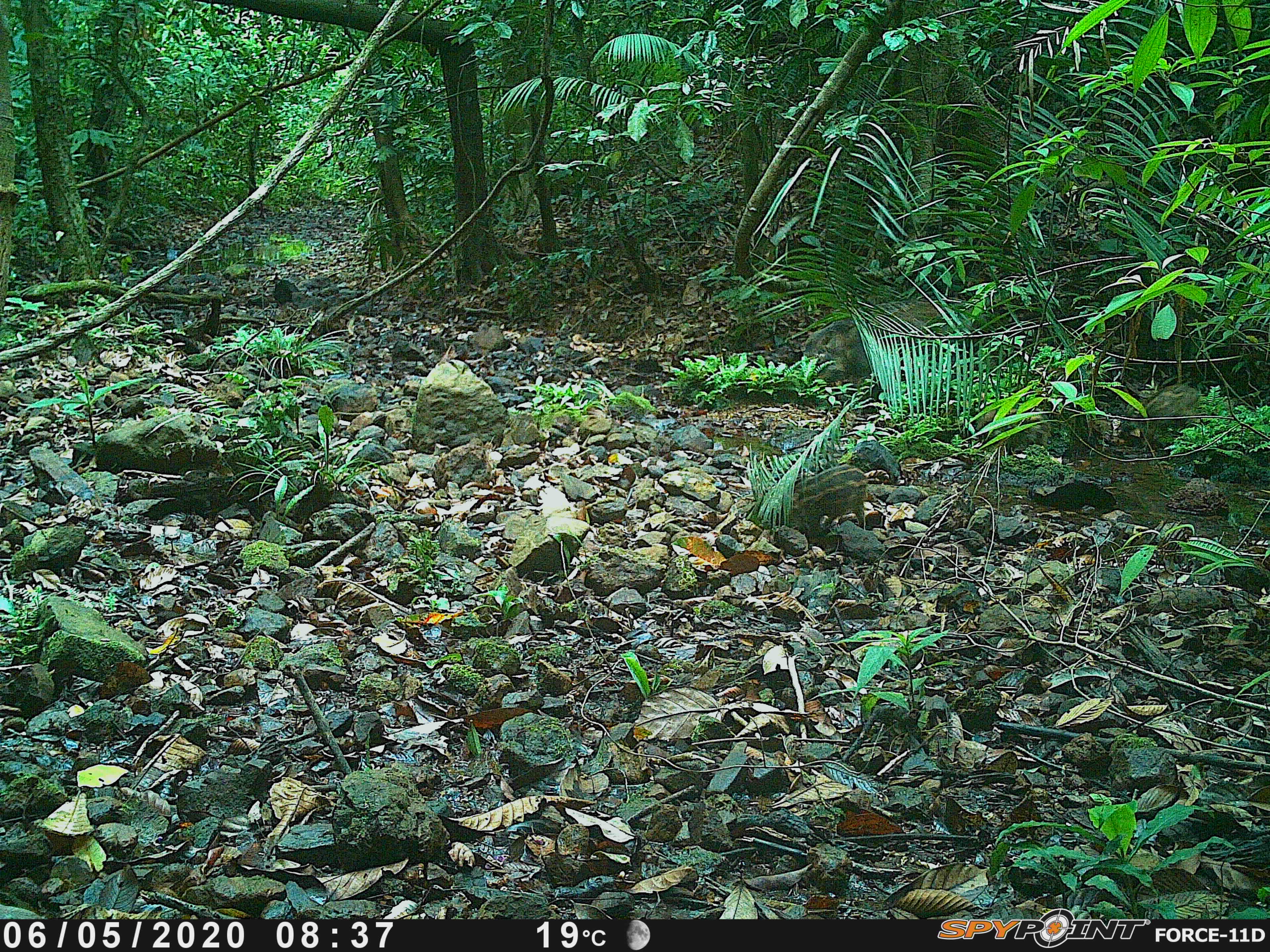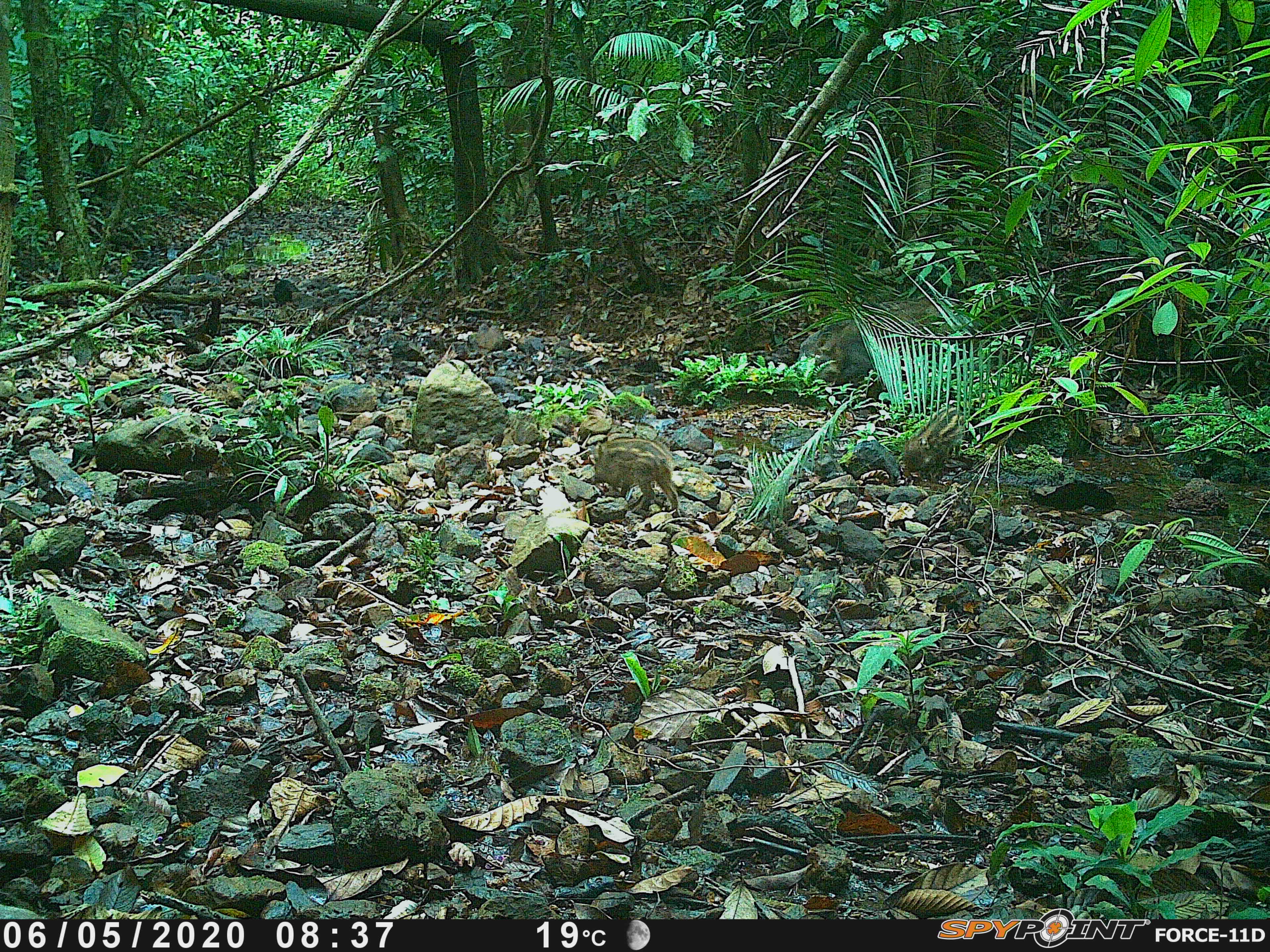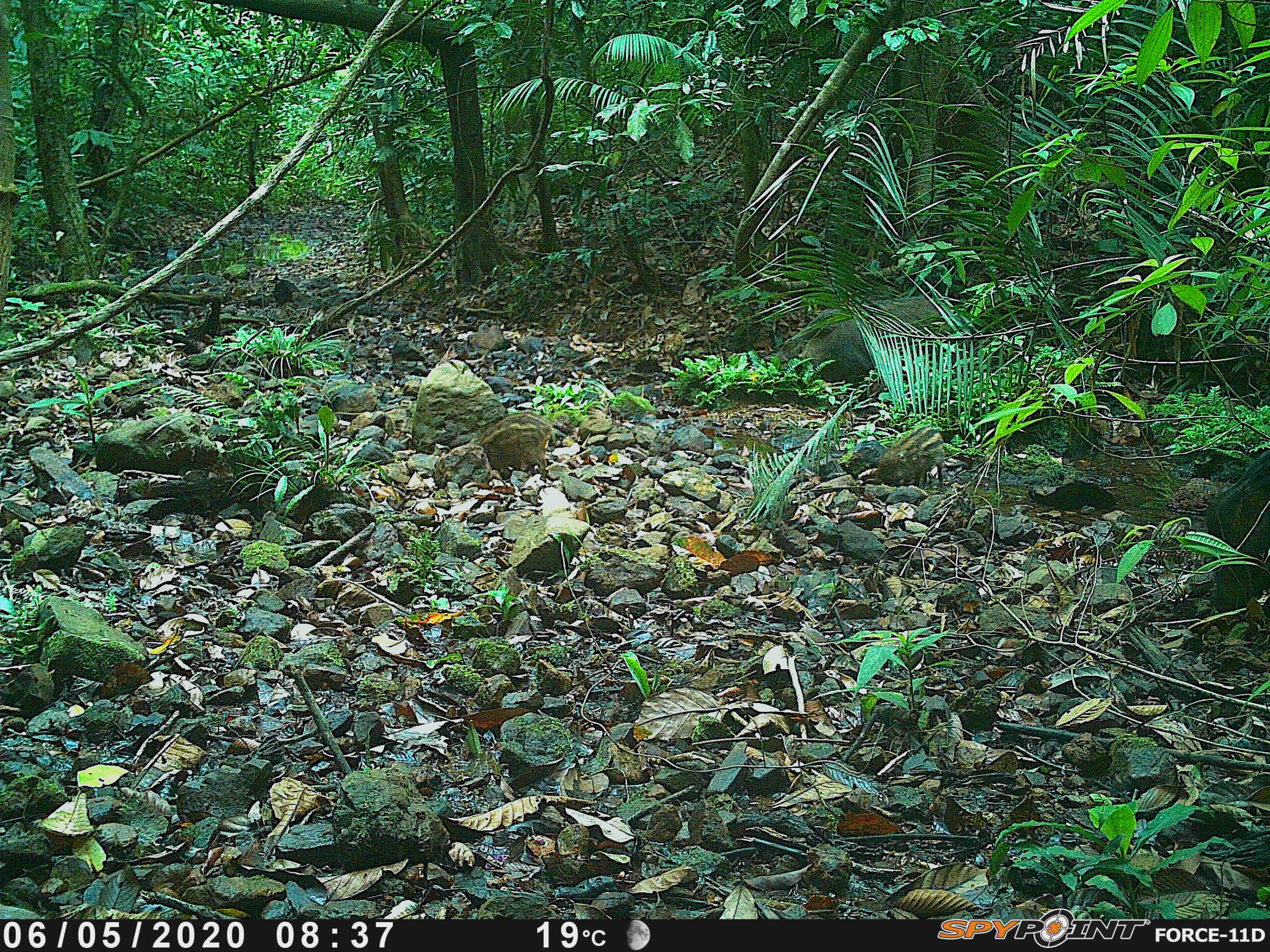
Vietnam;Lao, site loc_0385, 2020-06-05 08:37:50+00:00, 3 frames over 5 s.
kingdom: Animalia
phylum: Chordata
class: Mammalia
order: Artiodactyla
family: Suidae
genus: Sus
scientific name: Sus scrofa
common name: eurasian wild pig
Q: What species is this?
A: Eurasian wild pig (Sus scrofa).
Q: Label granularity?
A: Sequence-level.